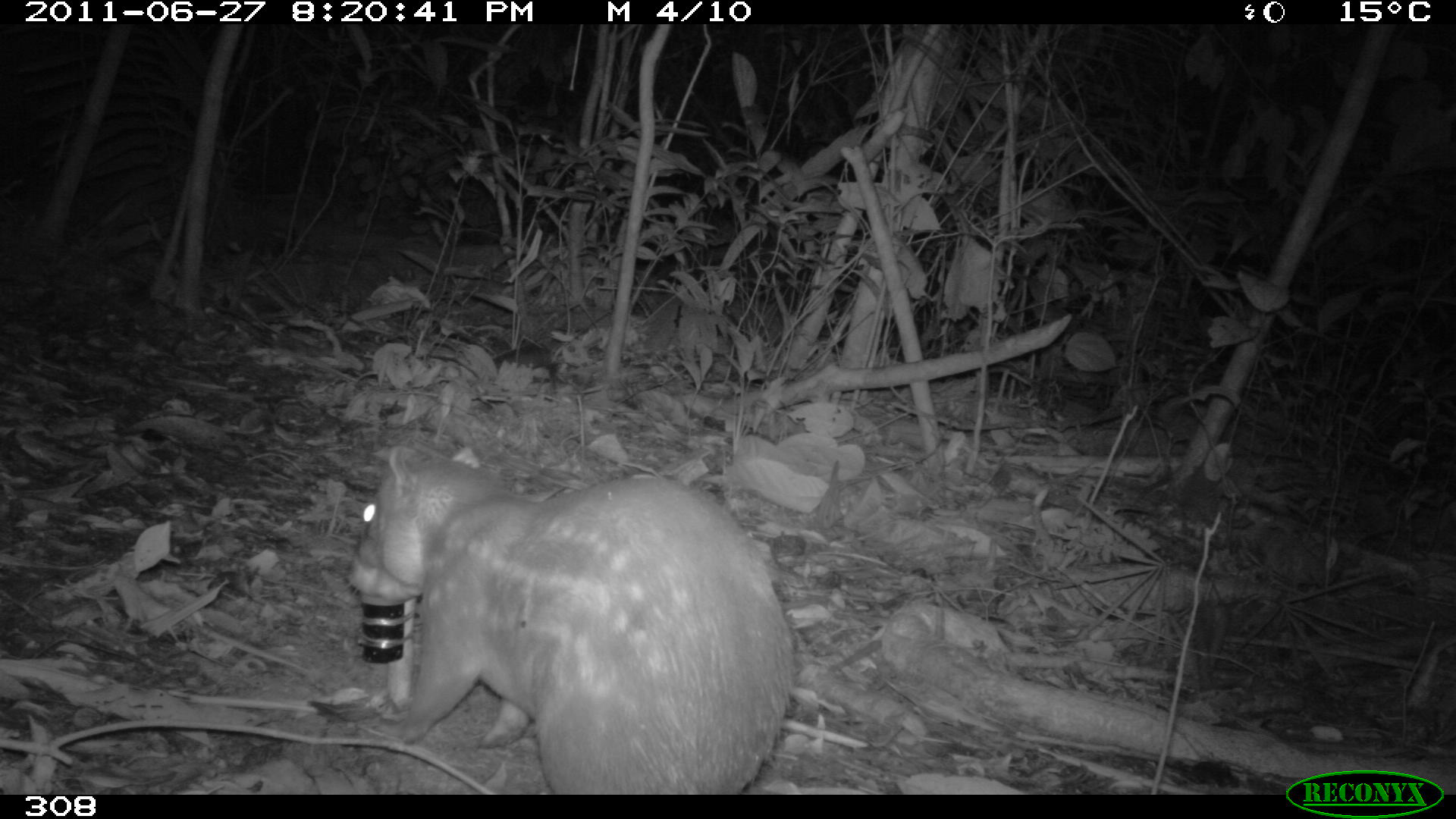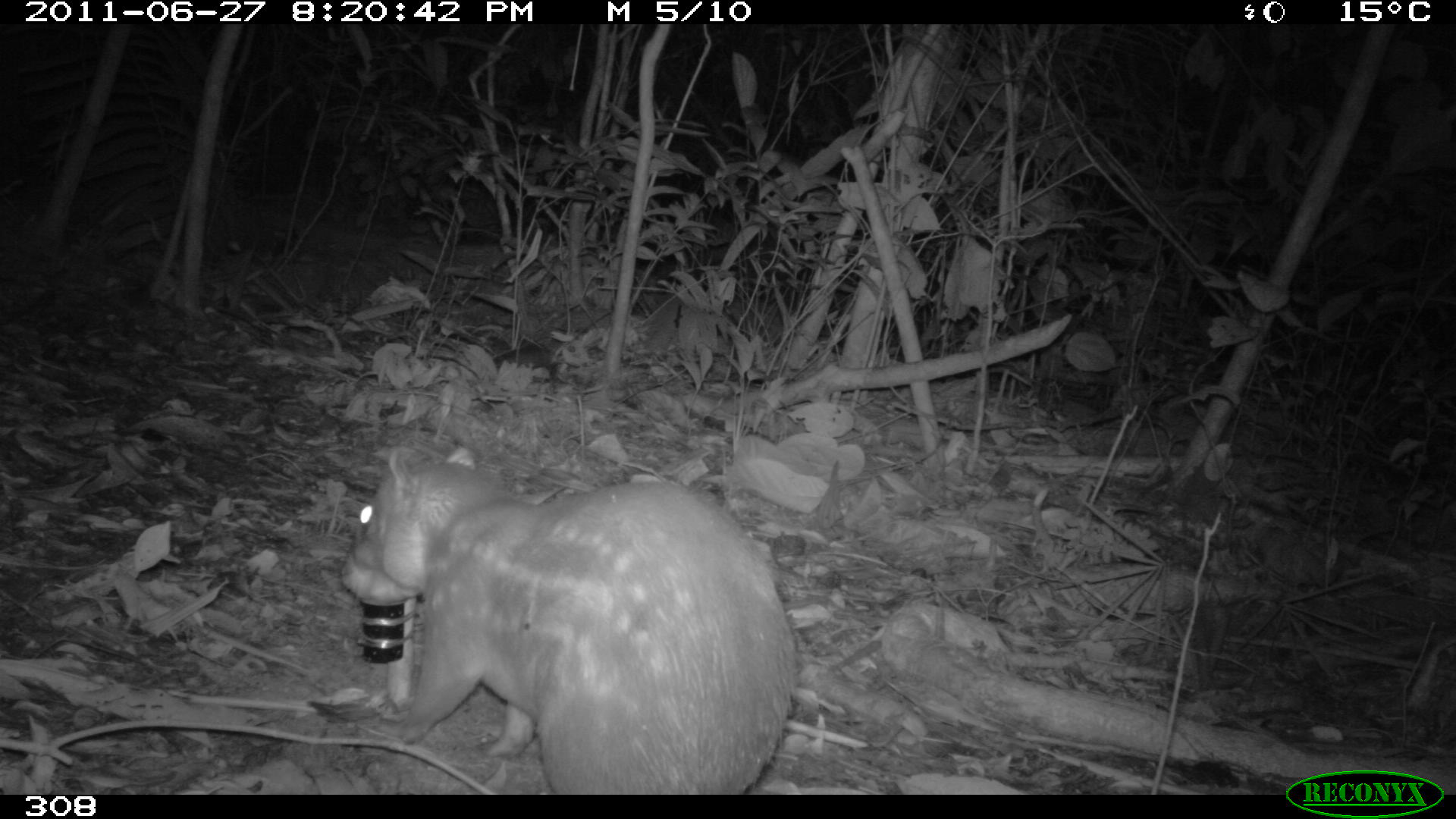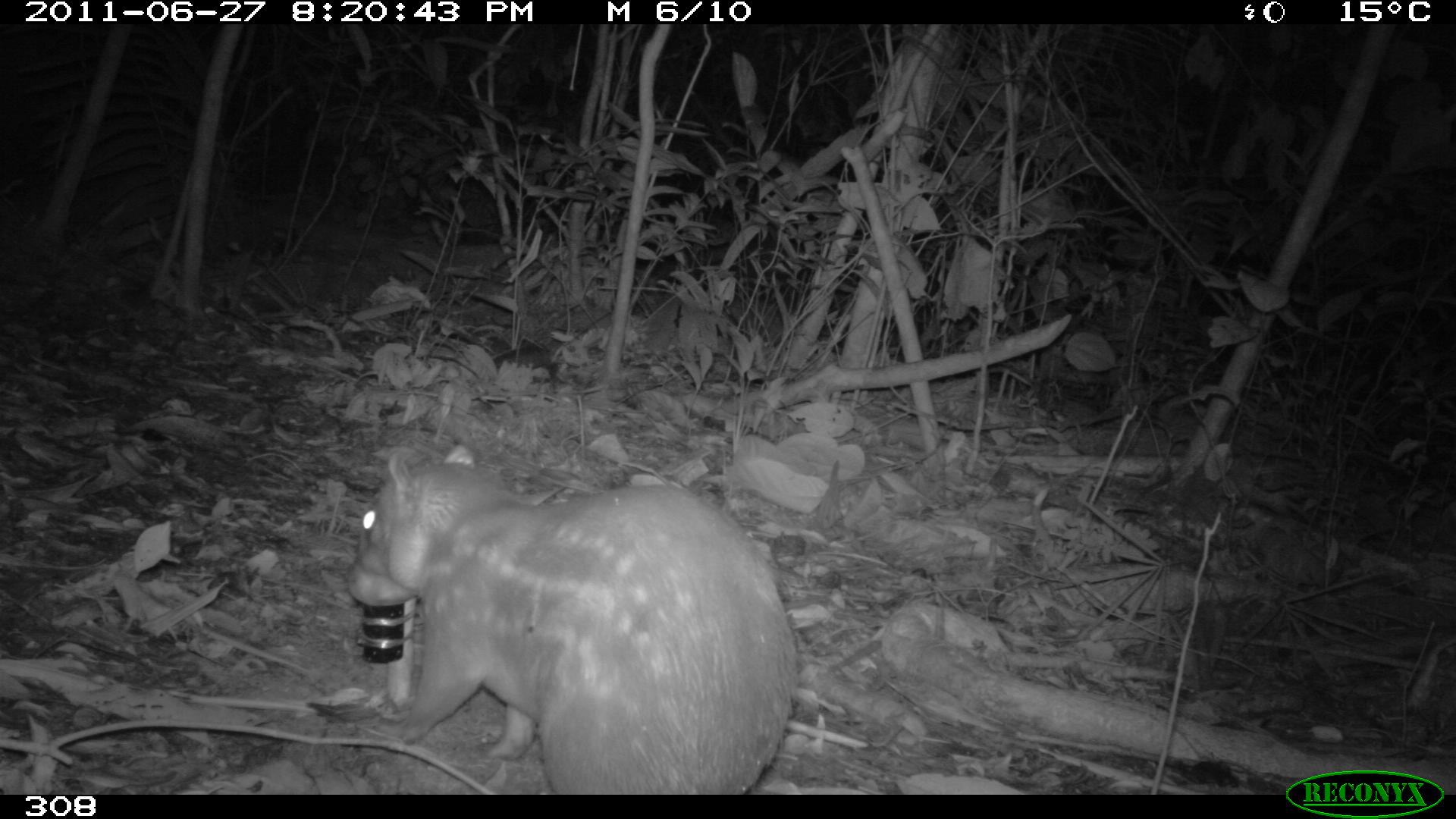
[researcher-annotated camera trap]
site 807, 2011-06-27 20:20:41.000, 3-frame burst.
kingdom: Animalia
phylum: Chordata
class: Mammalia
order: Rodentia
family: Cuniculidae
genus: Cuniculus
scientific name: Cuniculus paca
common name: spotted paca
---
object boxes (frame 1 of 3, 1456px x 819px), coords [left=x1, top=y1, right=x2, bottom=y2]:
cuniculus paca: [left=343, top=443, right=796, bottom=793]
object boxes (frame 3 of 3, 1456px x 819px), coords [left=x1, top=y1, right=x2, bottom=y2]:
cuniculus paca: [left=344, top=441, right=799, bottom=791]